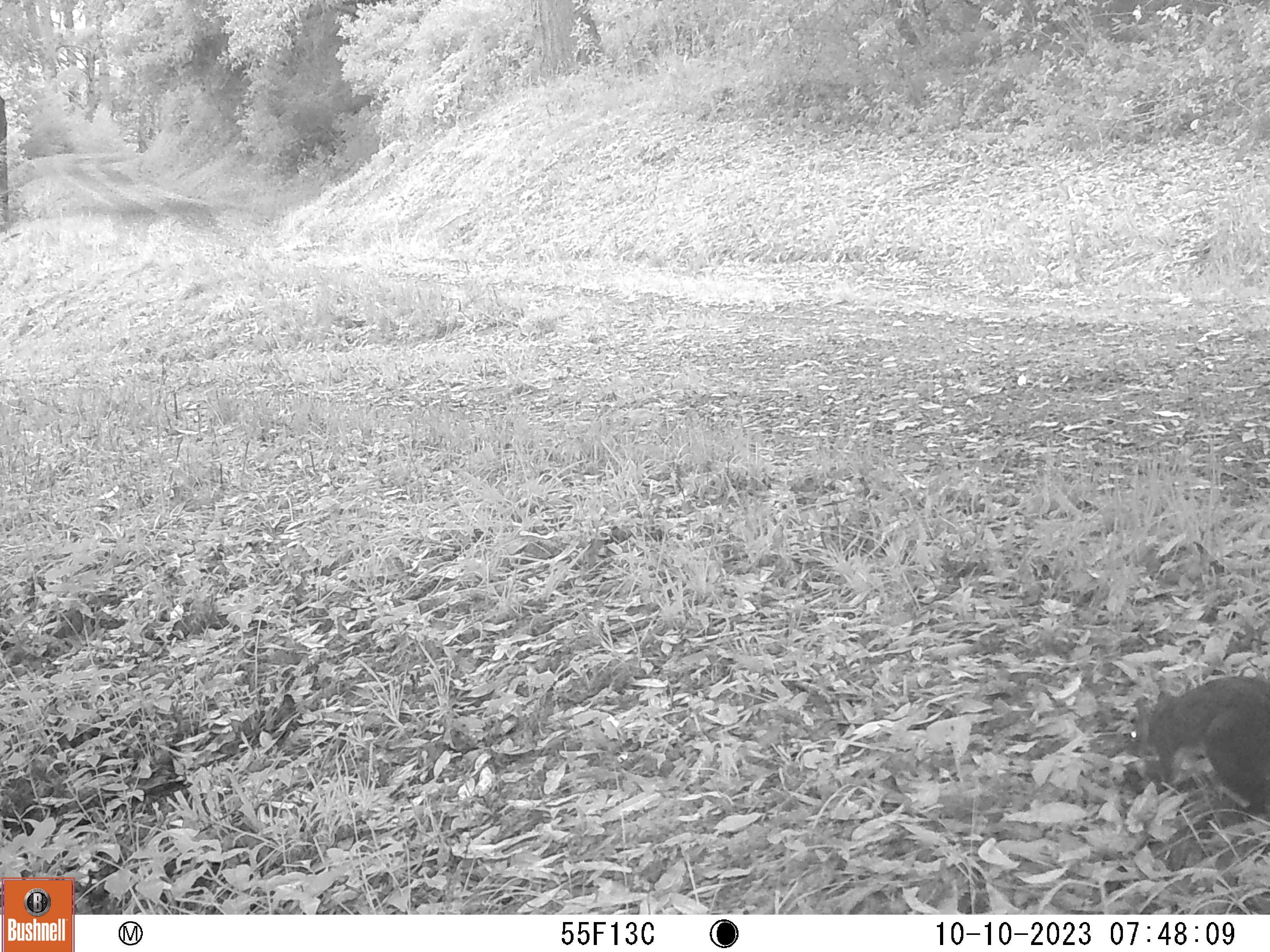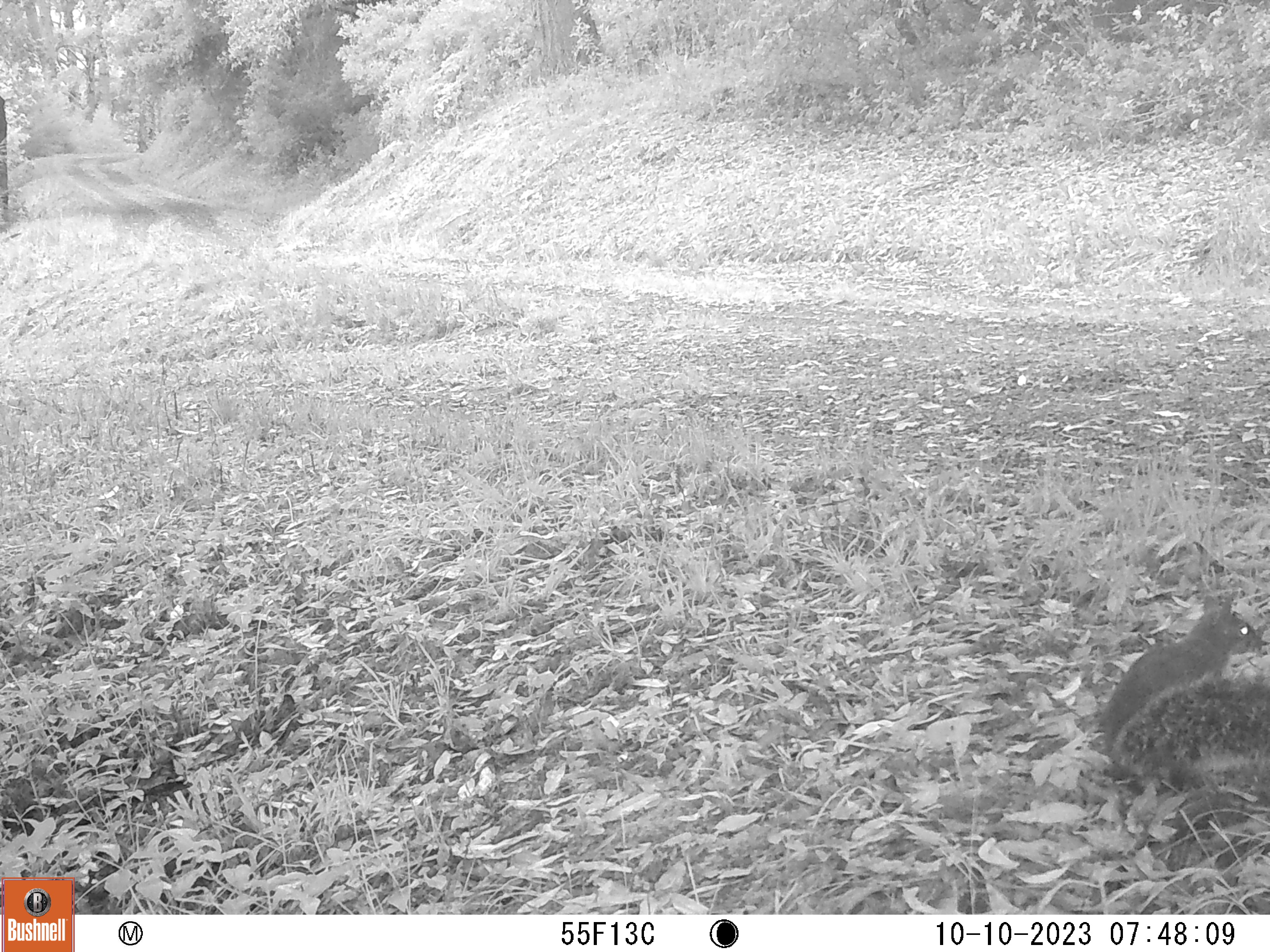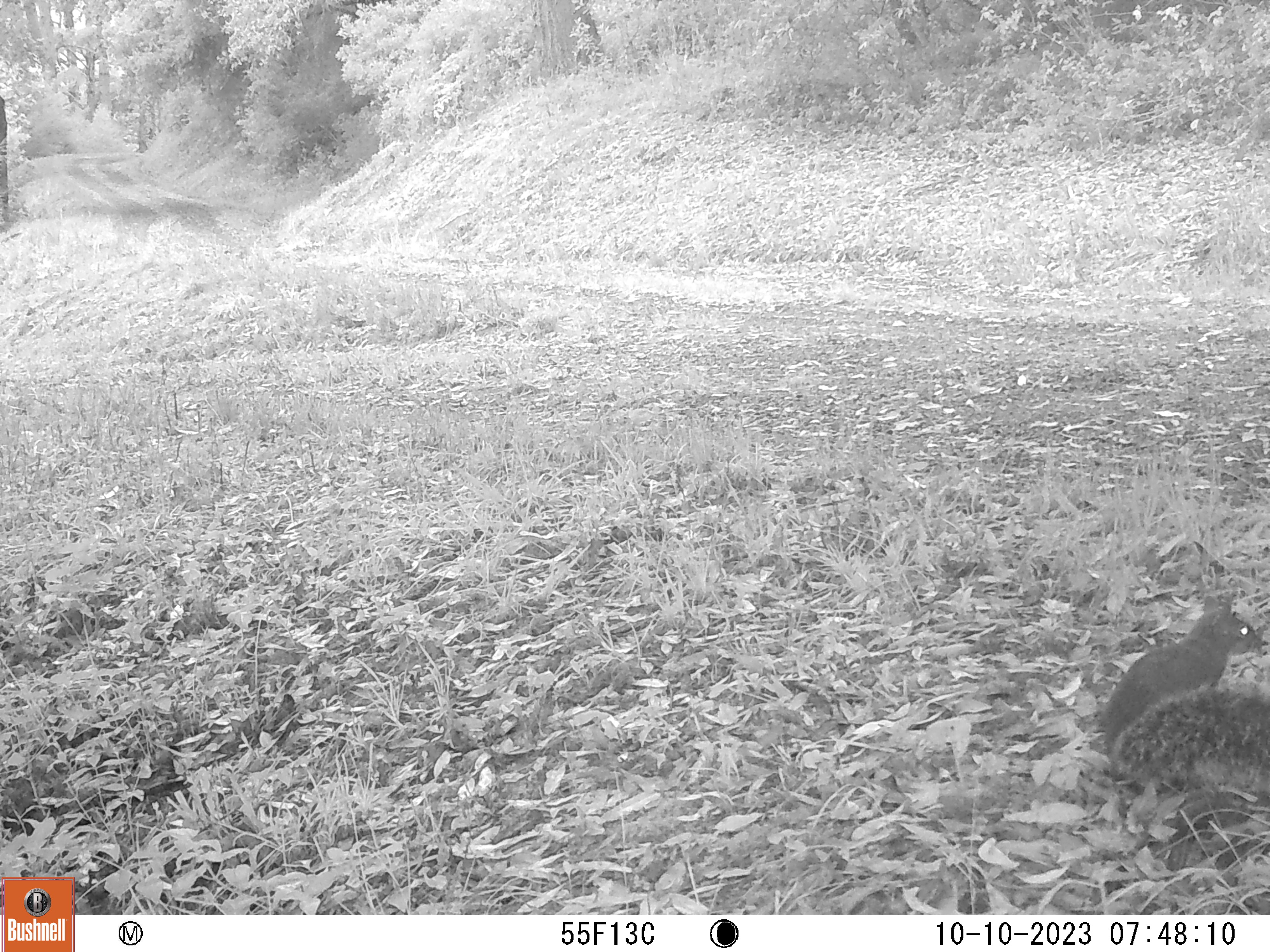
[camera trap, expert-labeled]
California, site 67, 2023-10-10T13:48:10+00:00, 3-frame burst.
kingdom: Animalia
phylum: Chordata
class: Mammalia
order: Rodentia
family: Sciuridae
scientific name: Sciuridae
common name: squirrel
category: unknown squirrel